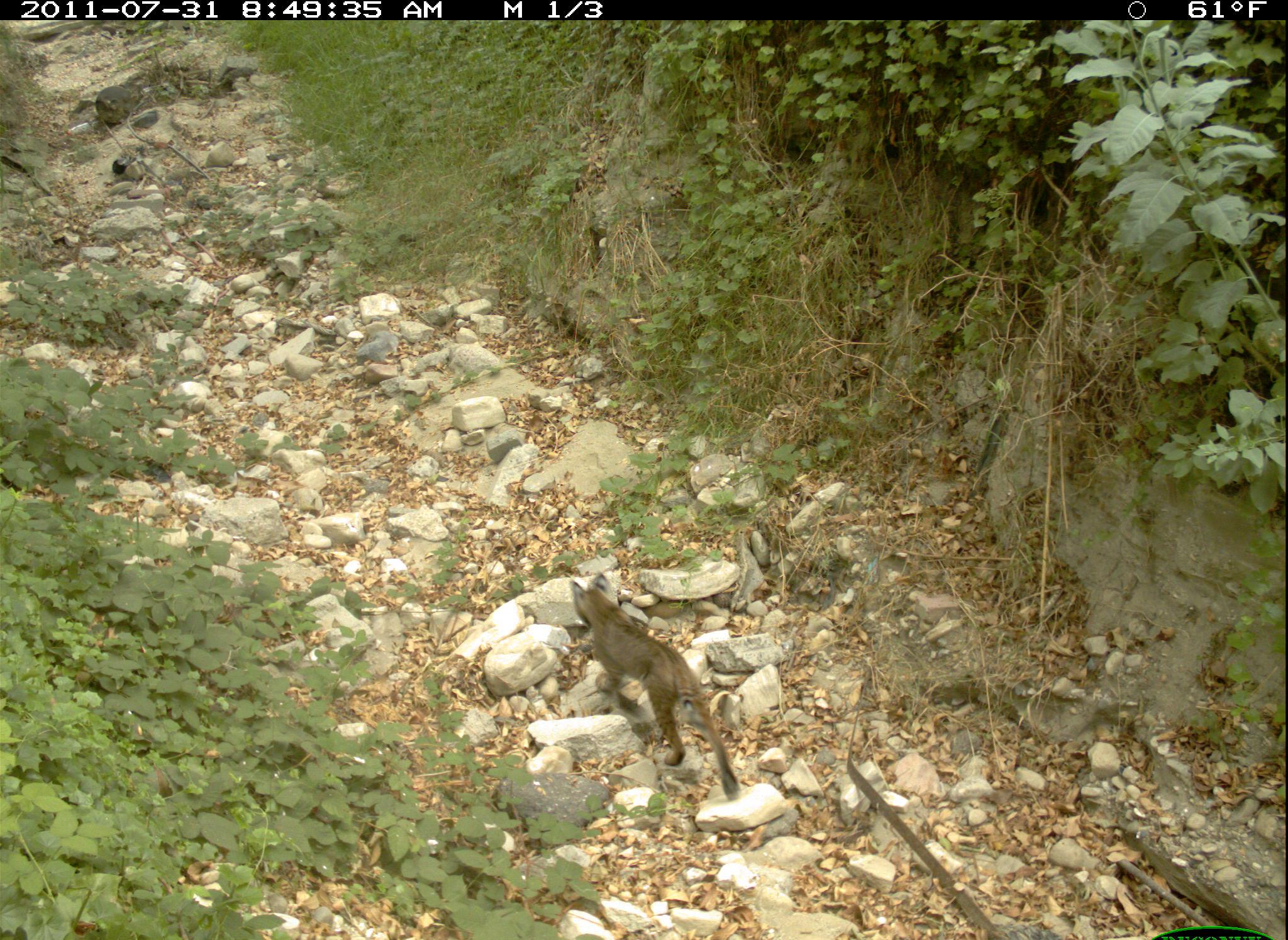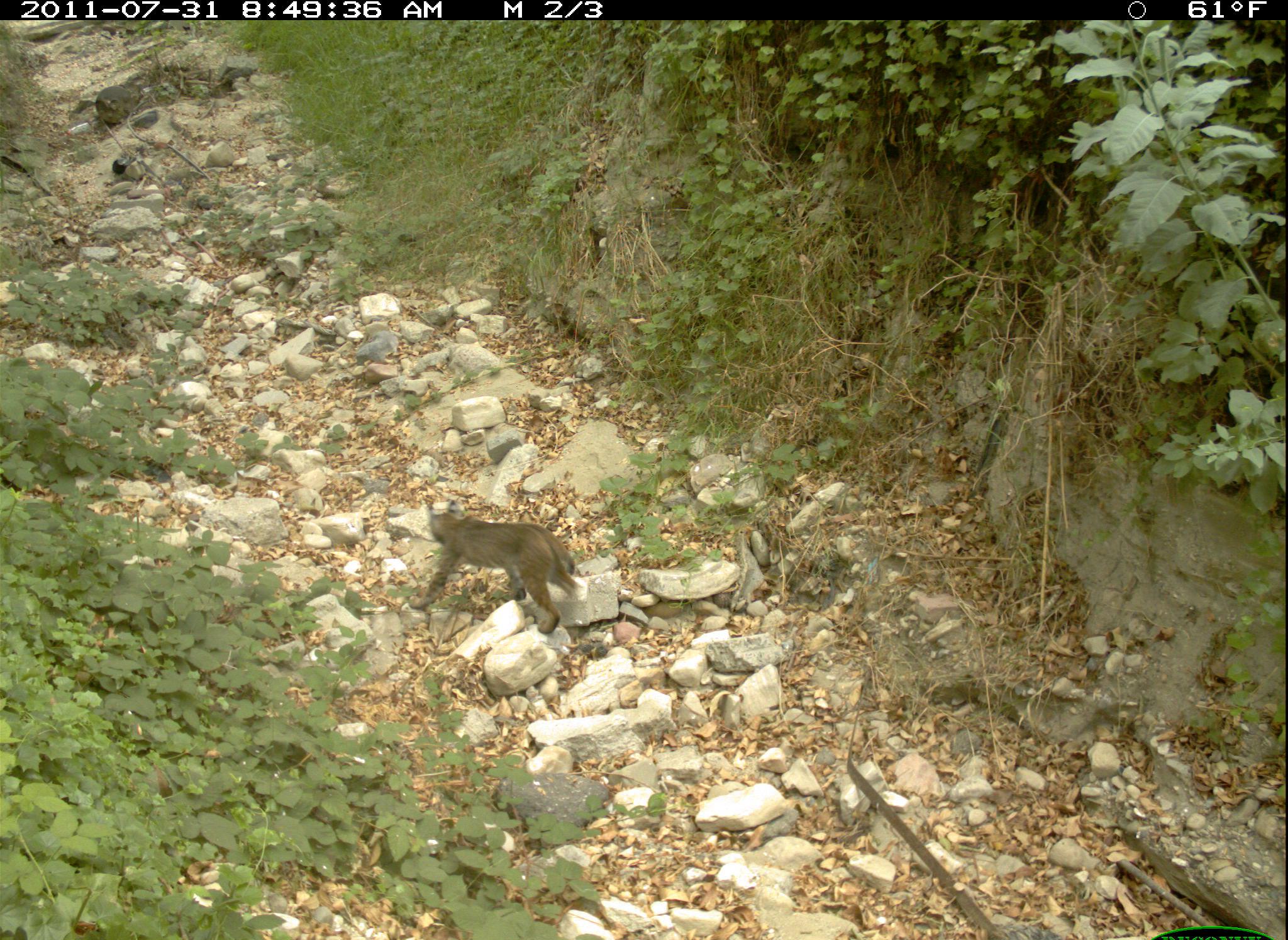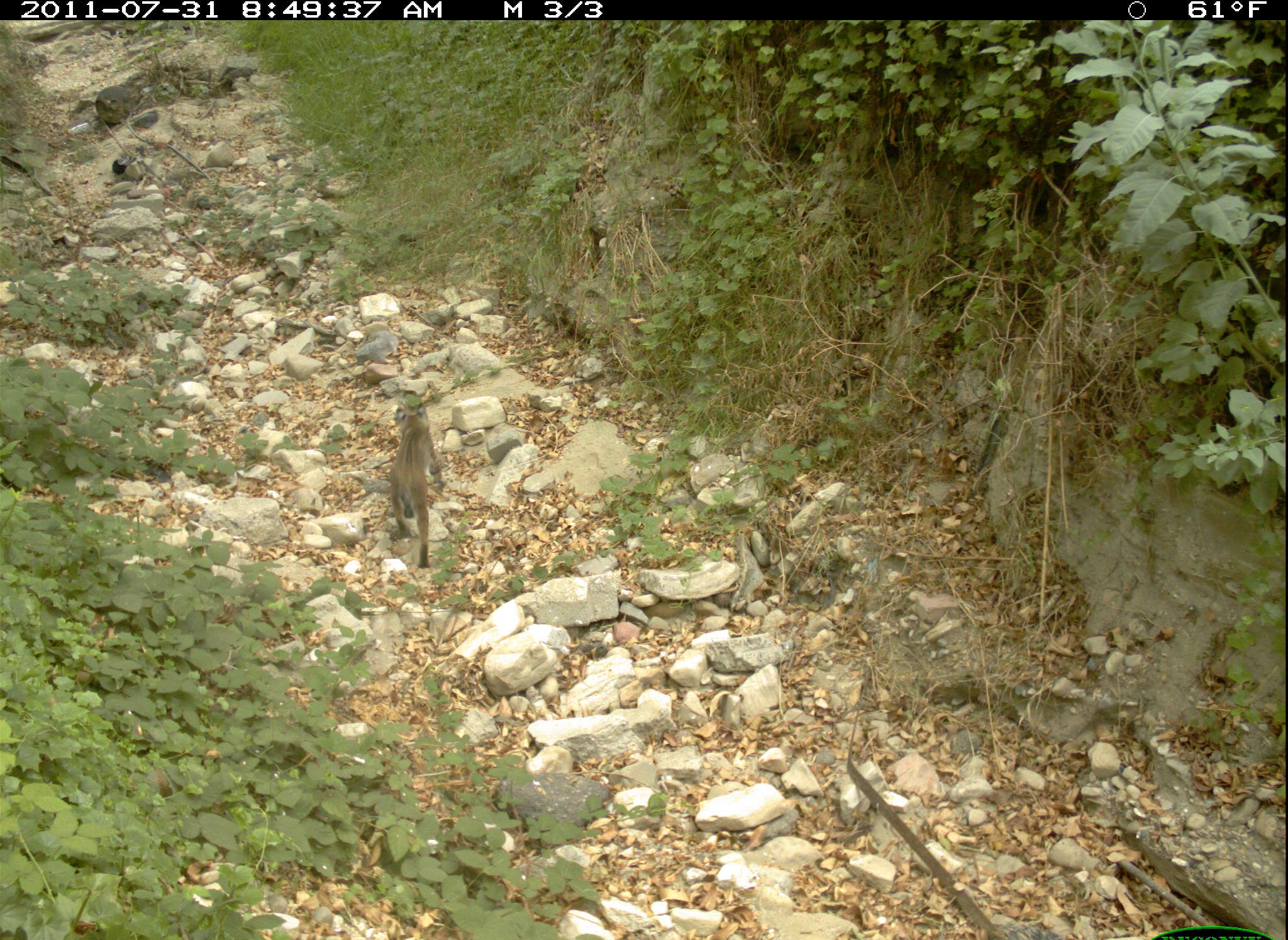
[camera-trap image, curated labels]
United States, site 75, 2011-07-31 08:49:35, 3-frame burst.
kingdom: Animalia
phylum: Chordata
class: Mammalia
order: Carnivora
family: Felidae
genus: Lynx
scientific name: Lynx rufus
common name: bobcat